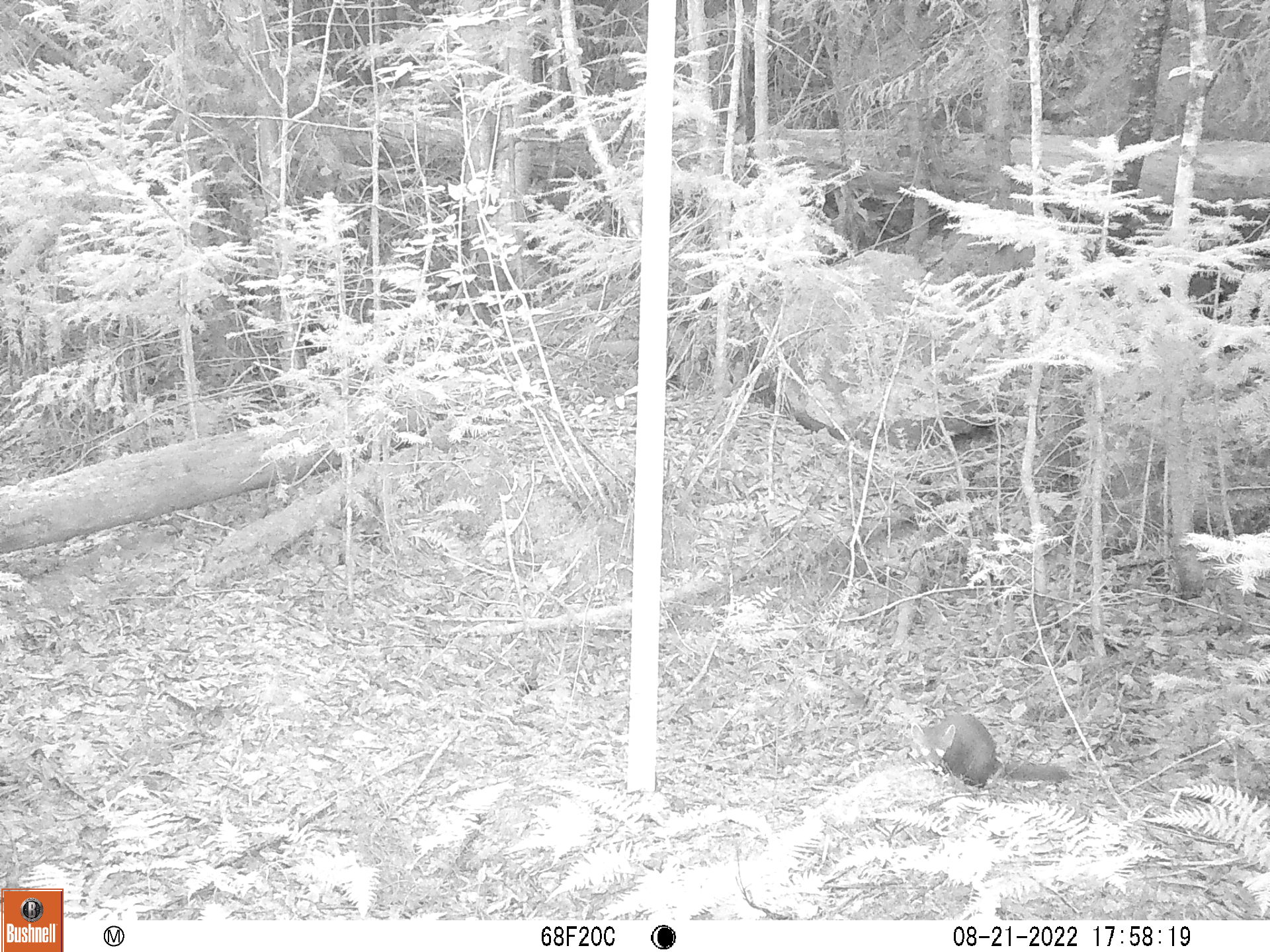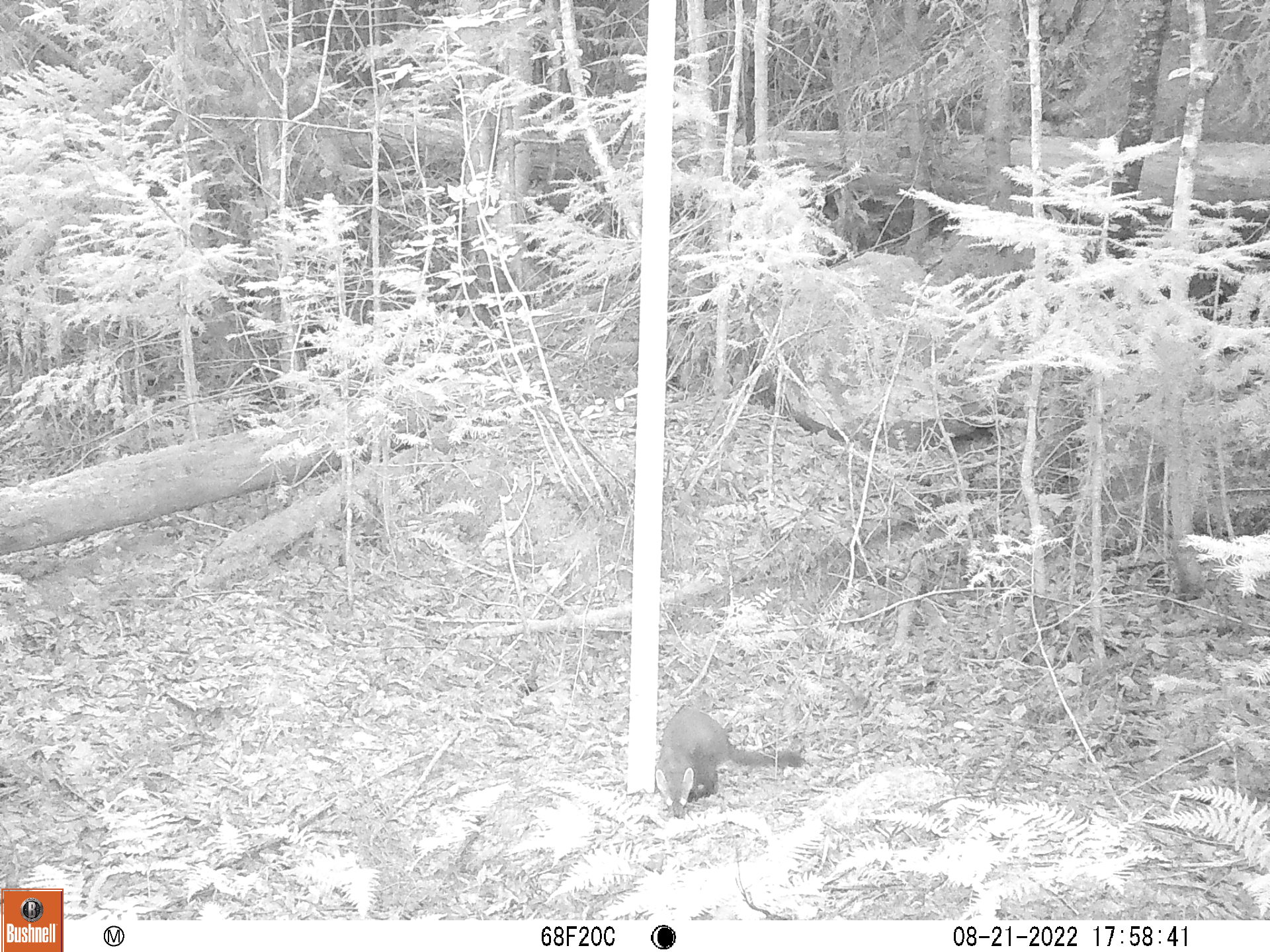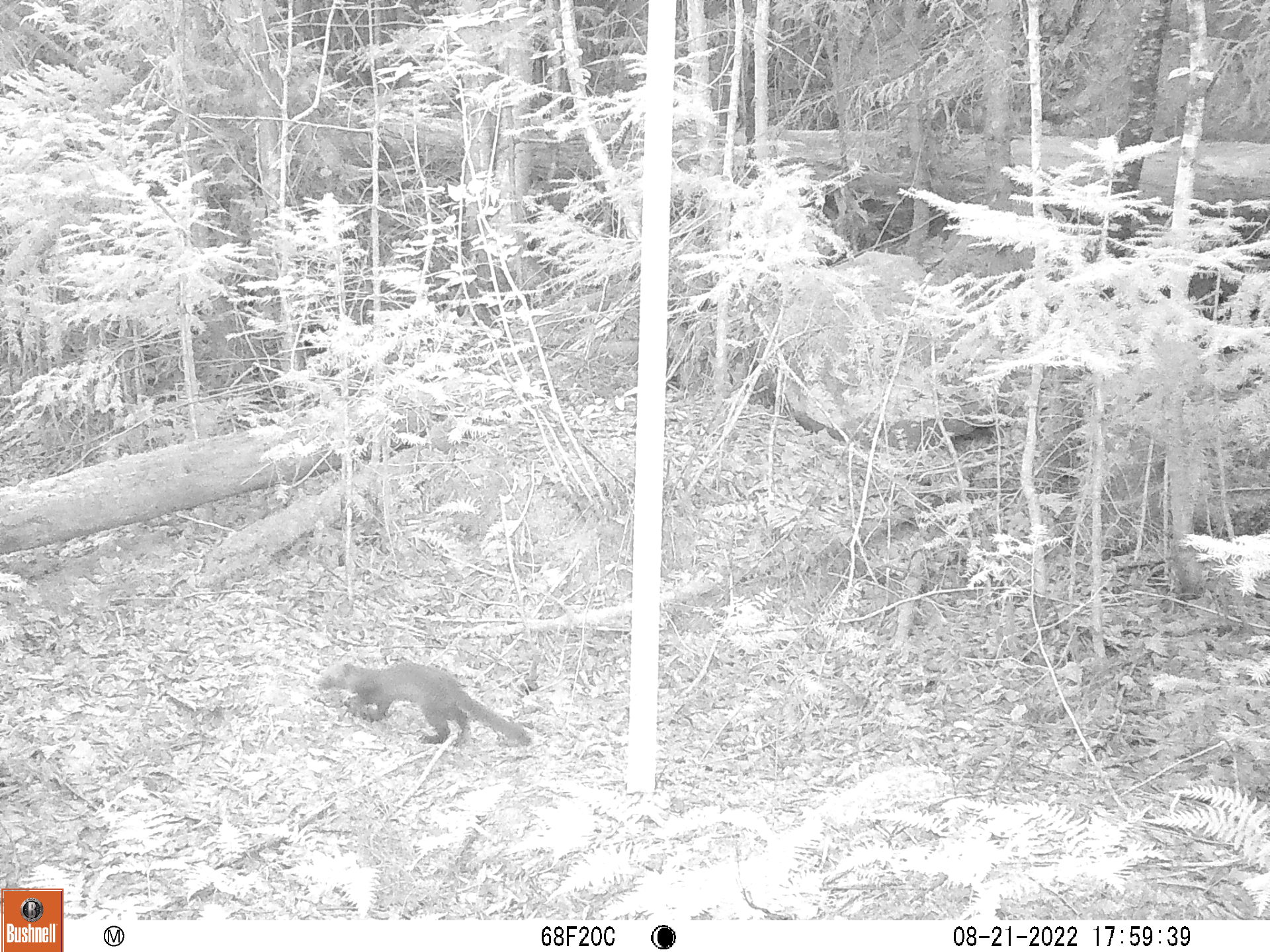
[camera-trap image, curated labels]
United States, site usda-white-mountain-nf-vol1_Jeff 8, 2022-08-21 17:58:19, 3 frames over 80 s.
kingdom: Animalia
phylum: Chordata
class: Mammalia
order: Carnivora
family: Mustelidae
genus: Martes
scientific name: Martes americana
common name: american marten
American marten (Martes americana).